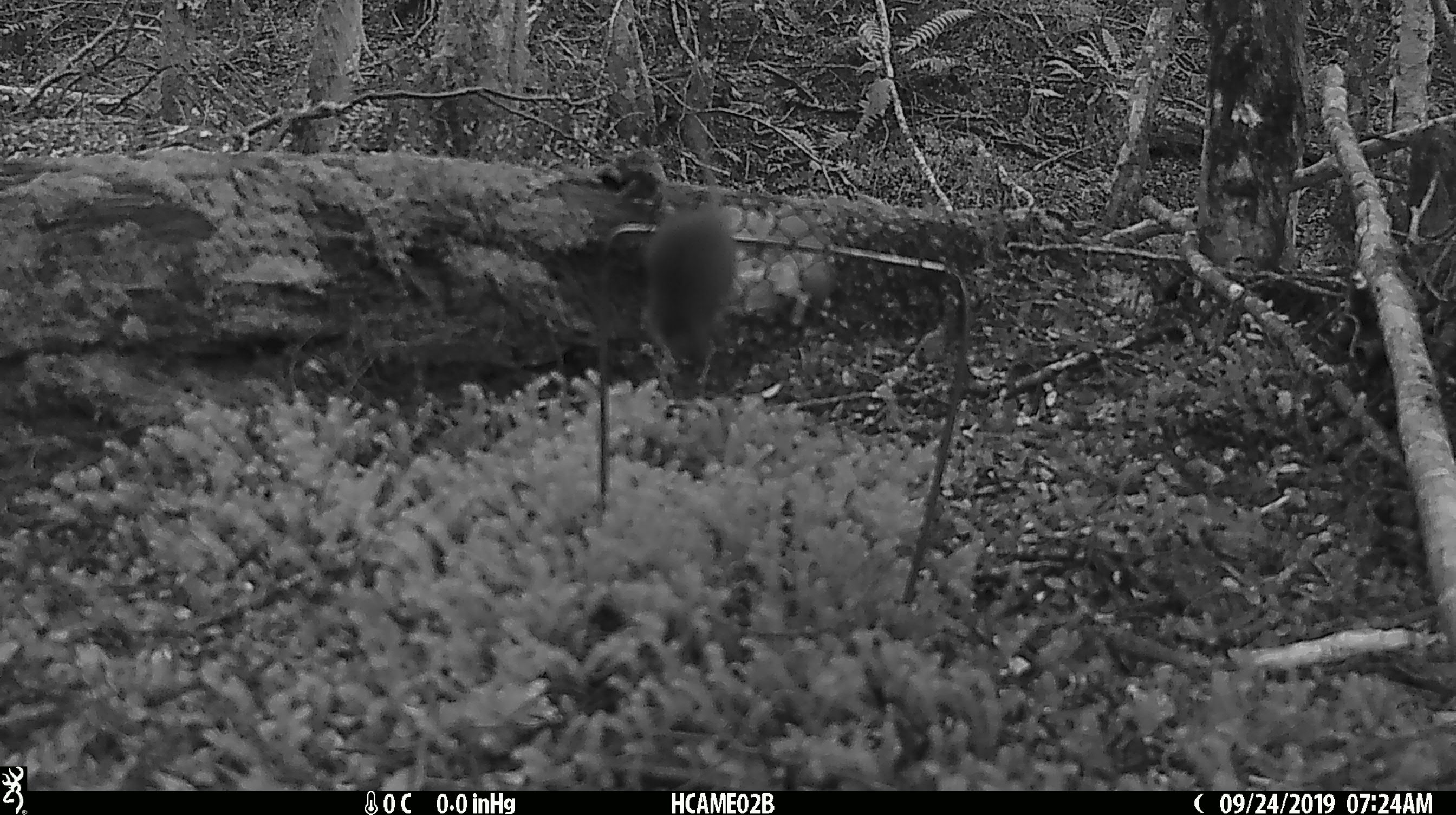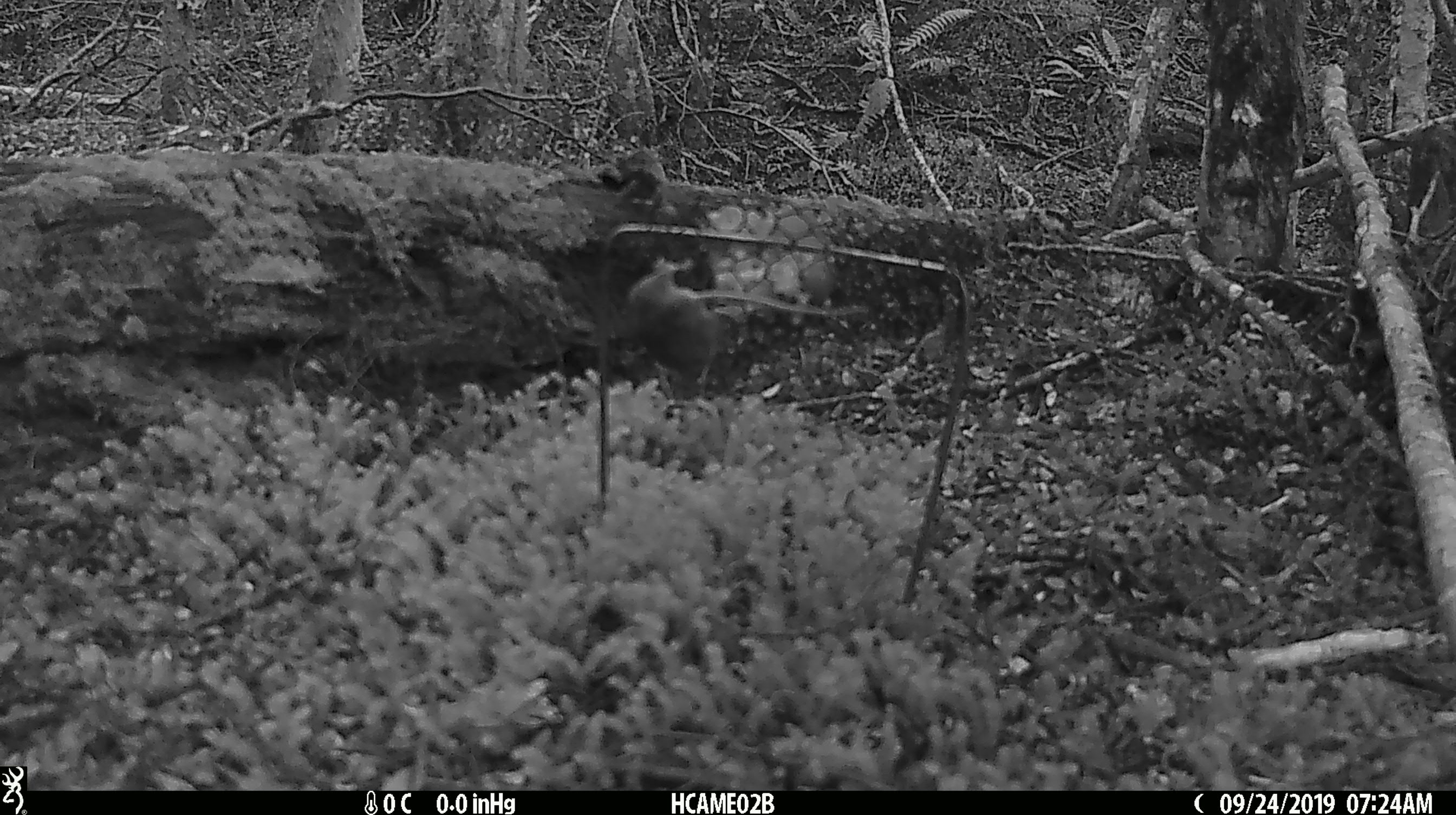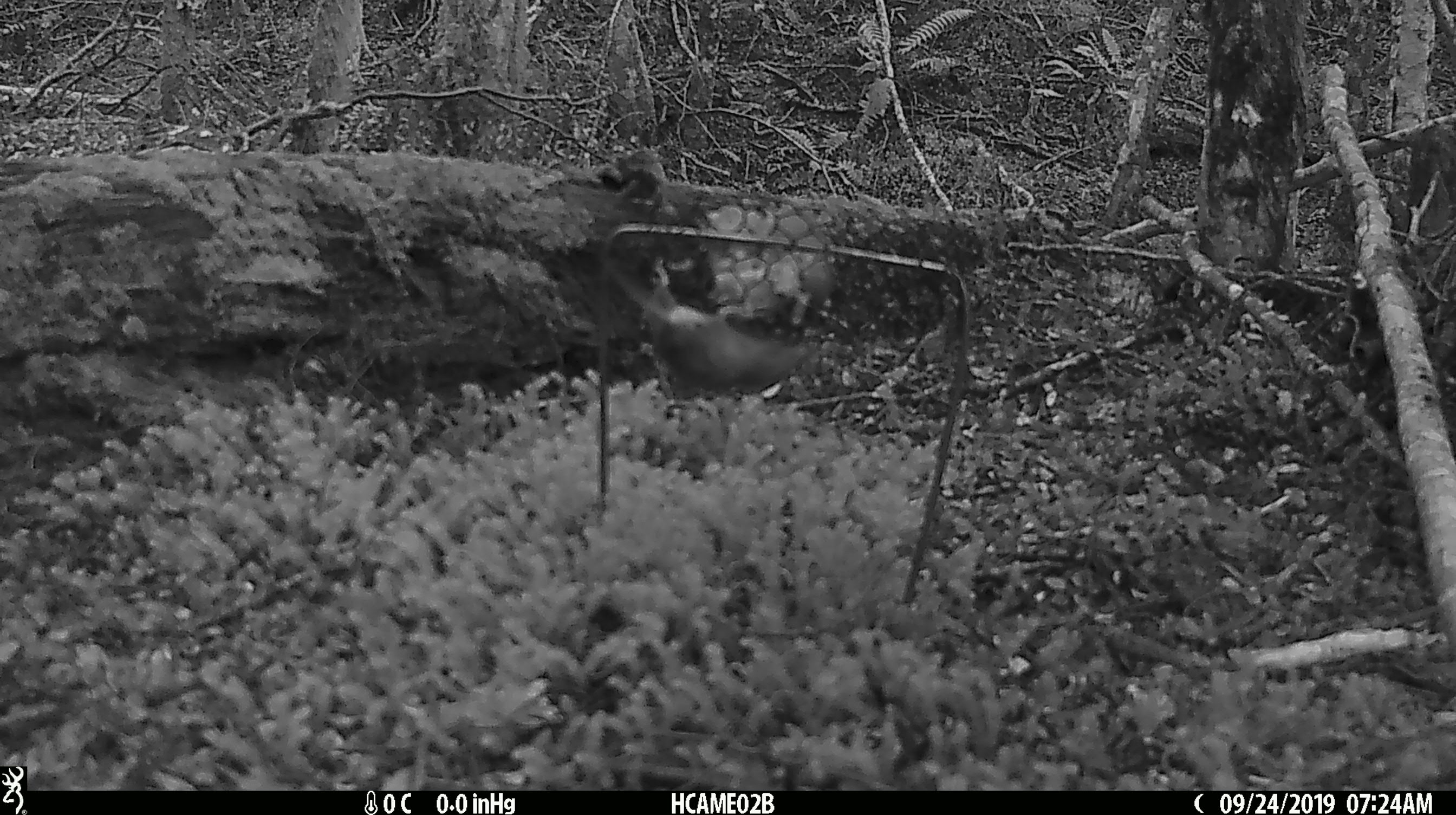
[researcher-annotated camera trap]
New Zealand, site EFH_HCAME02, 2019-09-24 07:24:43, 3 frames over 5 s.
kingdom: Animalia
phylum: Chordata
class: Mammalia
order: Rodentia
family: Muridae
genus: Mus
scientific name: Mus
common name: mouse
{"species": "mouse (Mus)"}